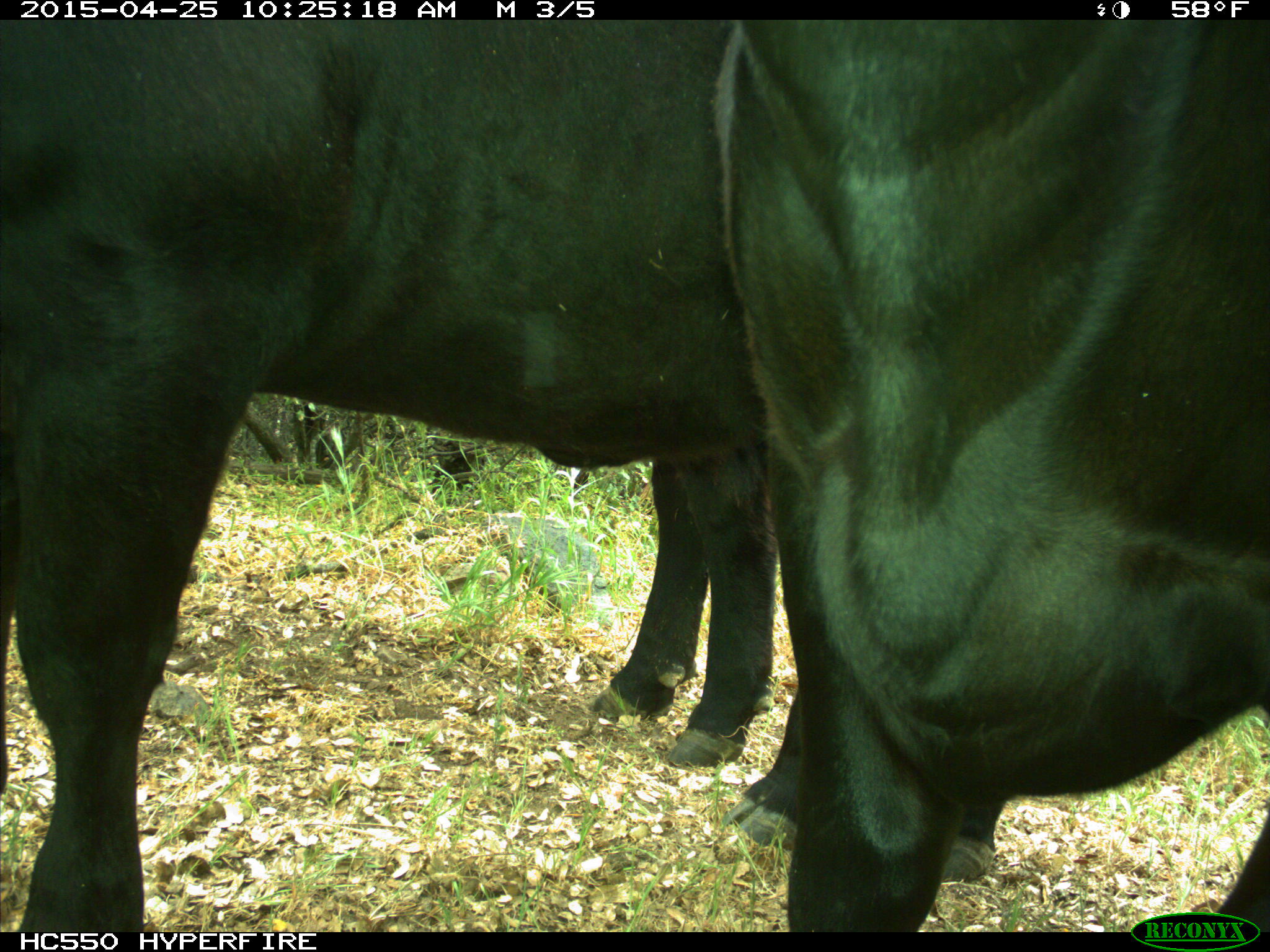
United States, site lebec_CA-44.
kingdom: Animalia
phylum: Chordata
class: Mammalia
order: Artiodactyla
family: Suidae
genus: Sus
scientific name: Sus scrofa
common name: wild boar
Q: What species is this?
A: Sus scrofa (wild boar).